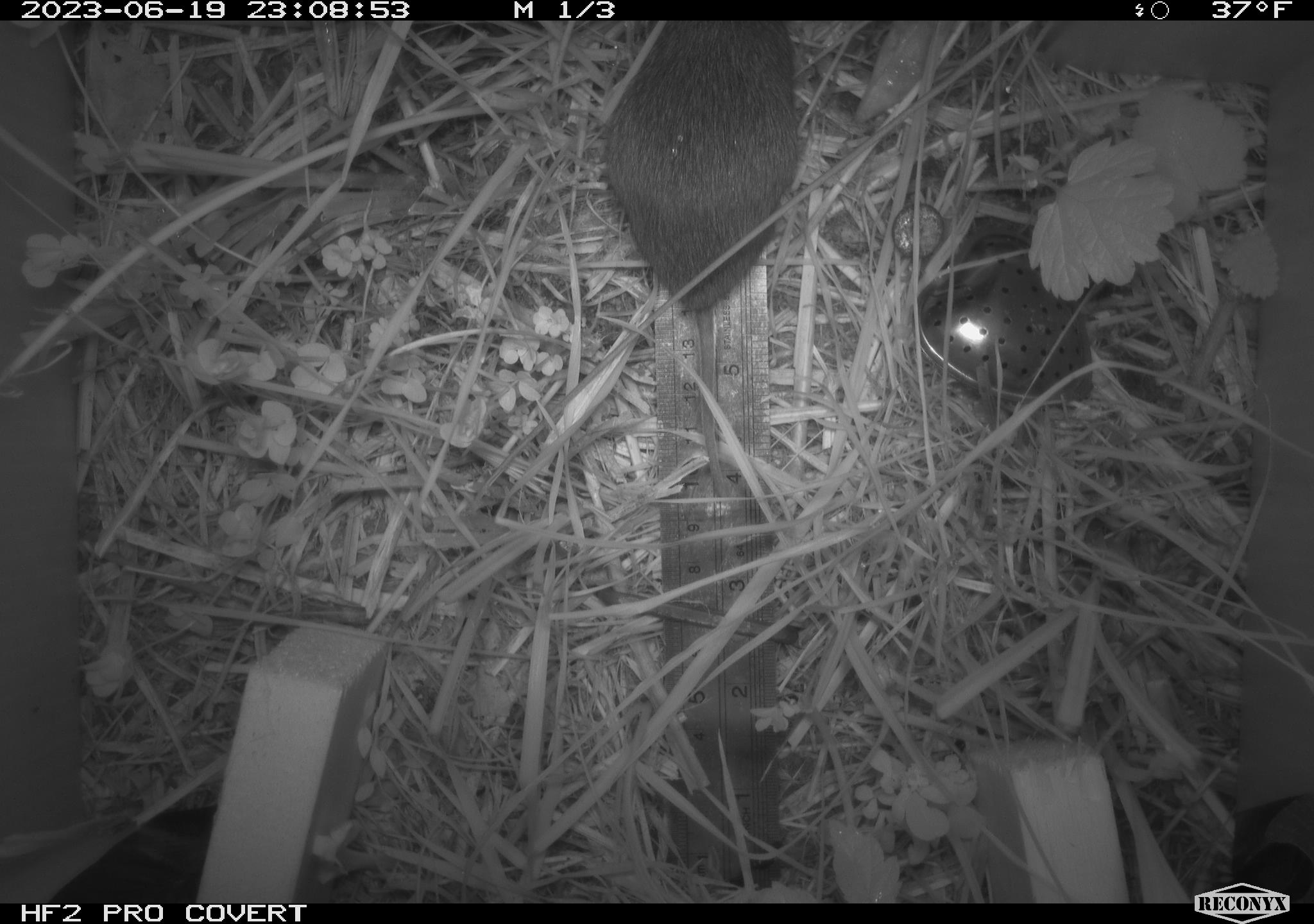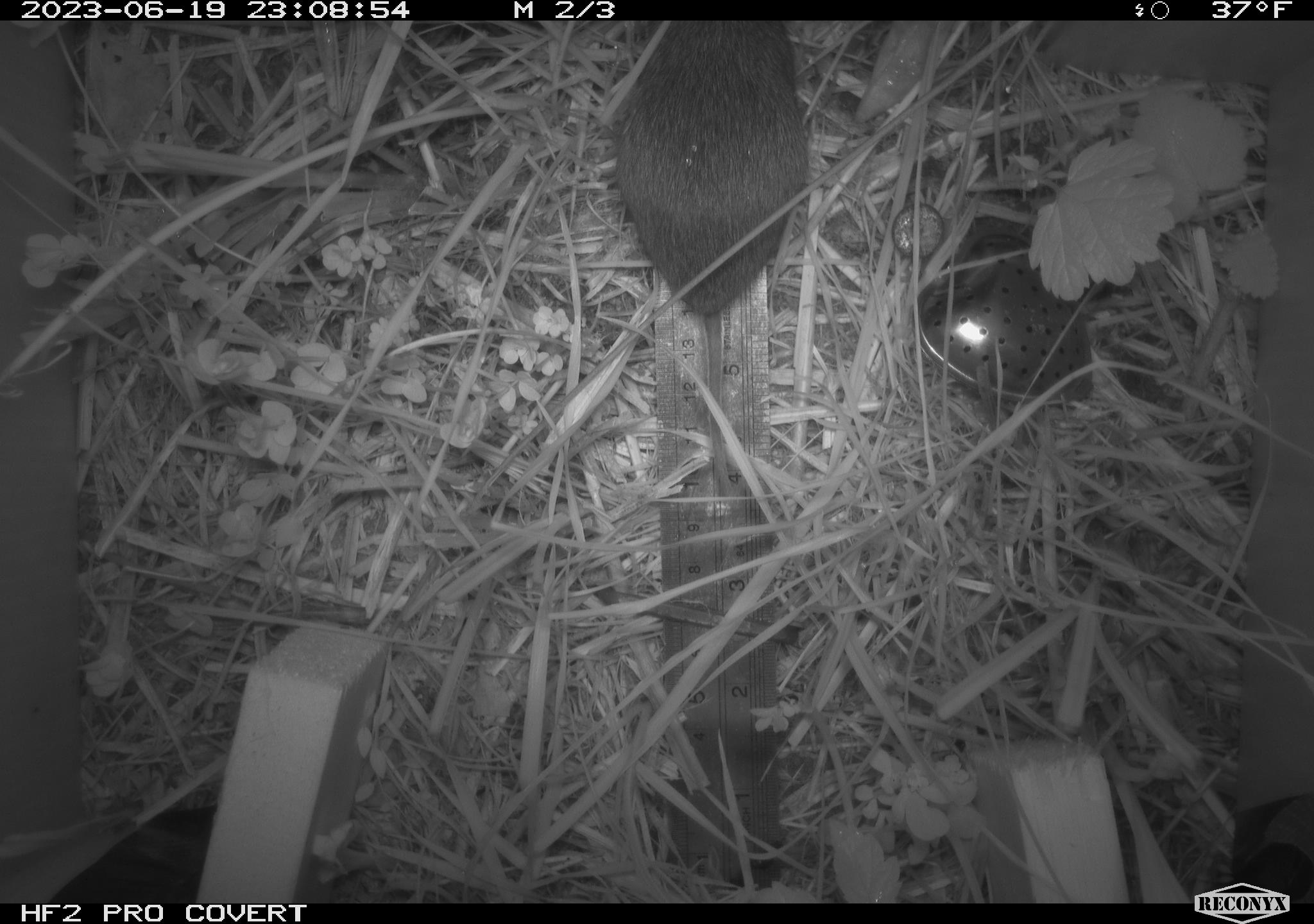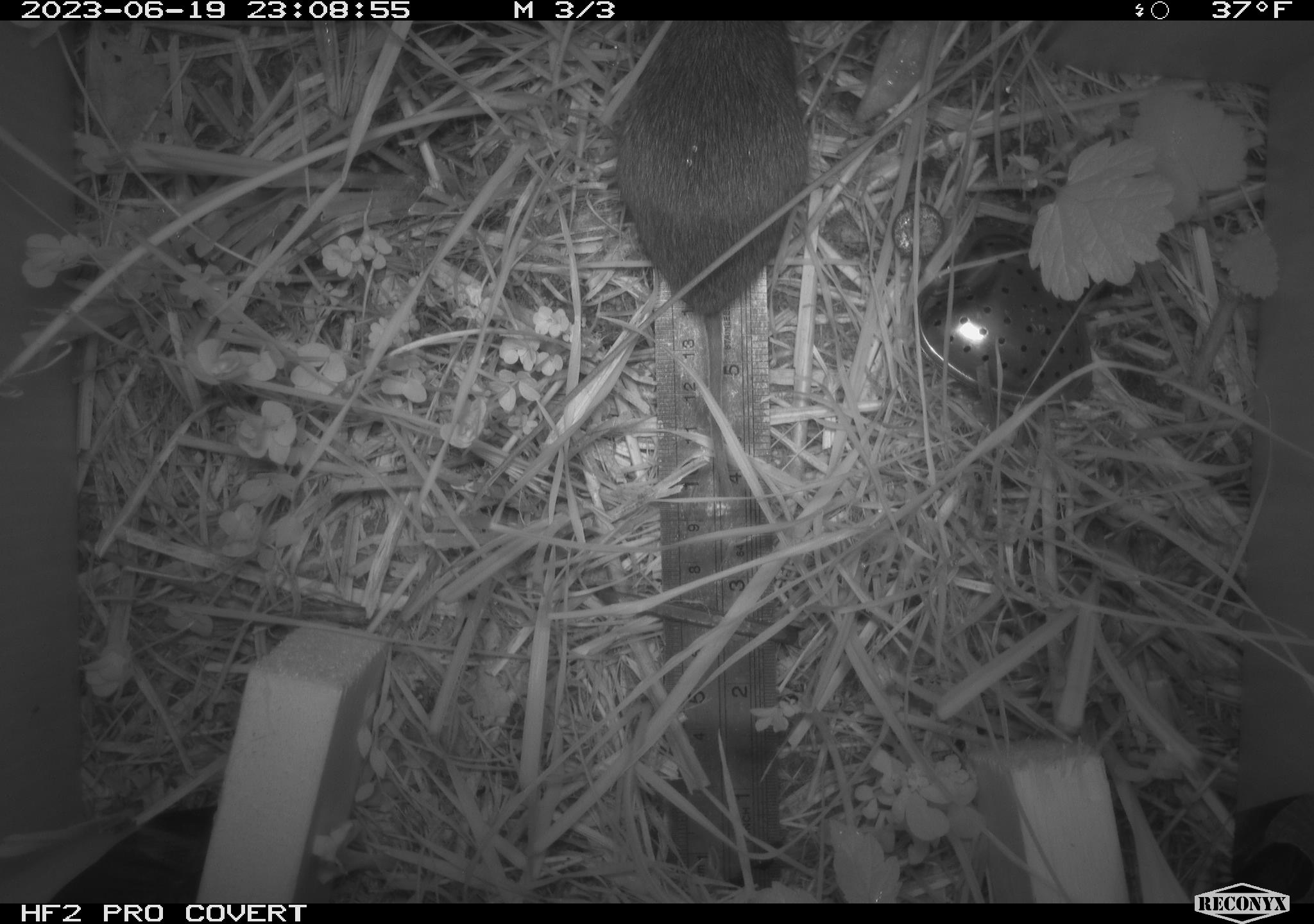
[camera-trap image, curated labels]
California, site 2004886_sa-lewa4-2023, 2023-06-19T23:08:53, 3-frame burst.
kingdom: Animalia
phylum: Chordata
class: Mammalia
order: Rodentia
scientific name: Rodentia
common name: rodent